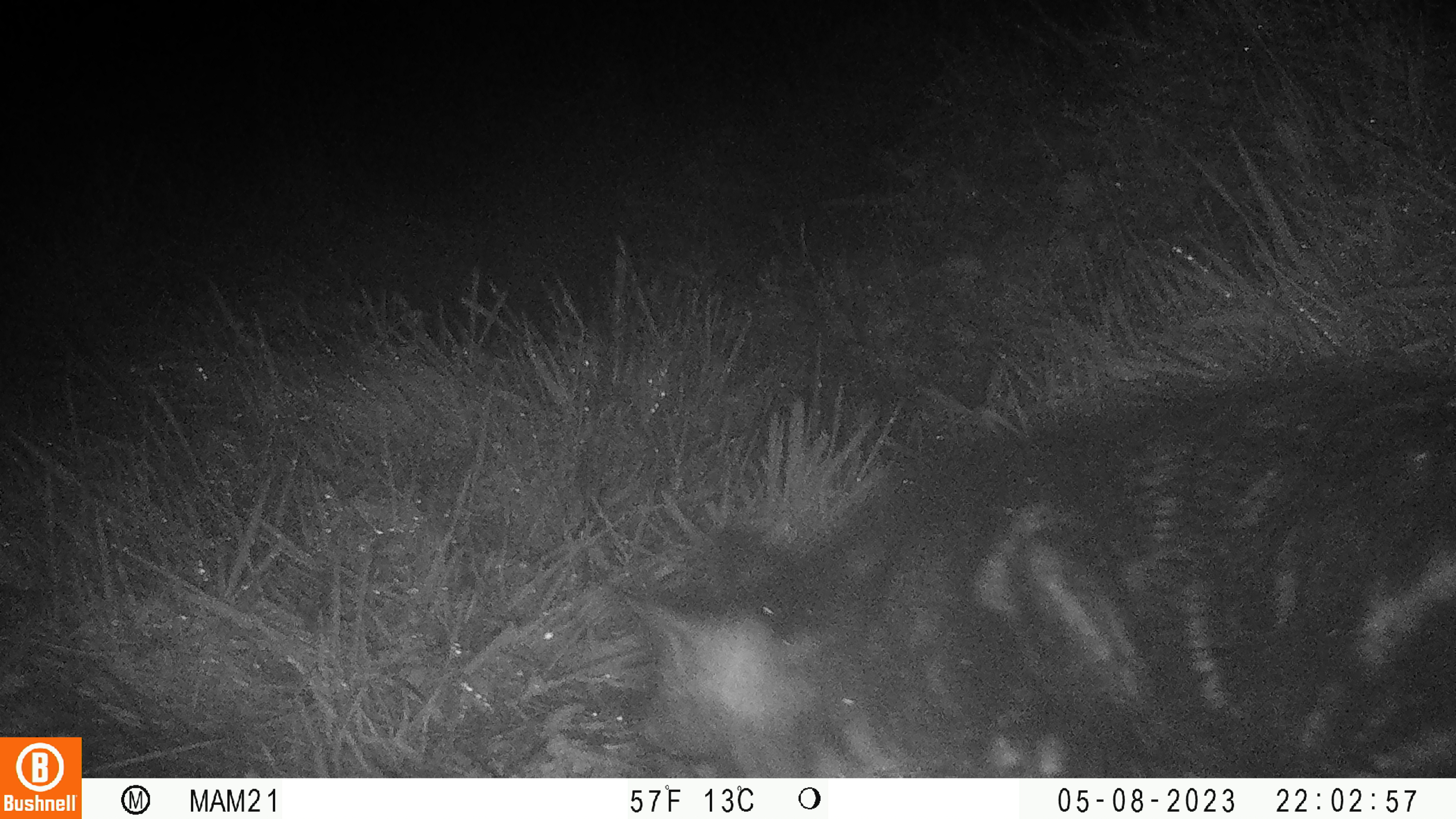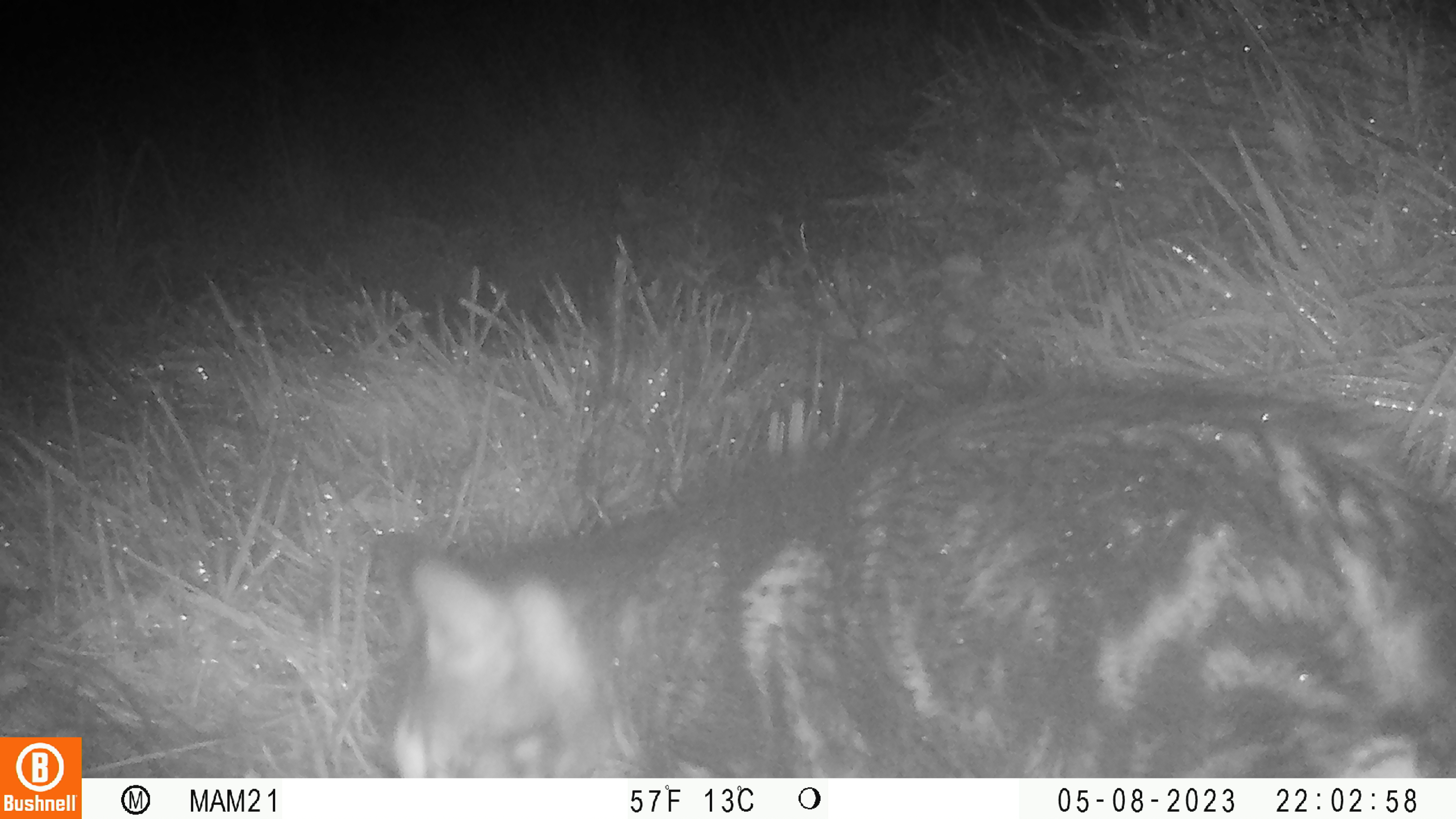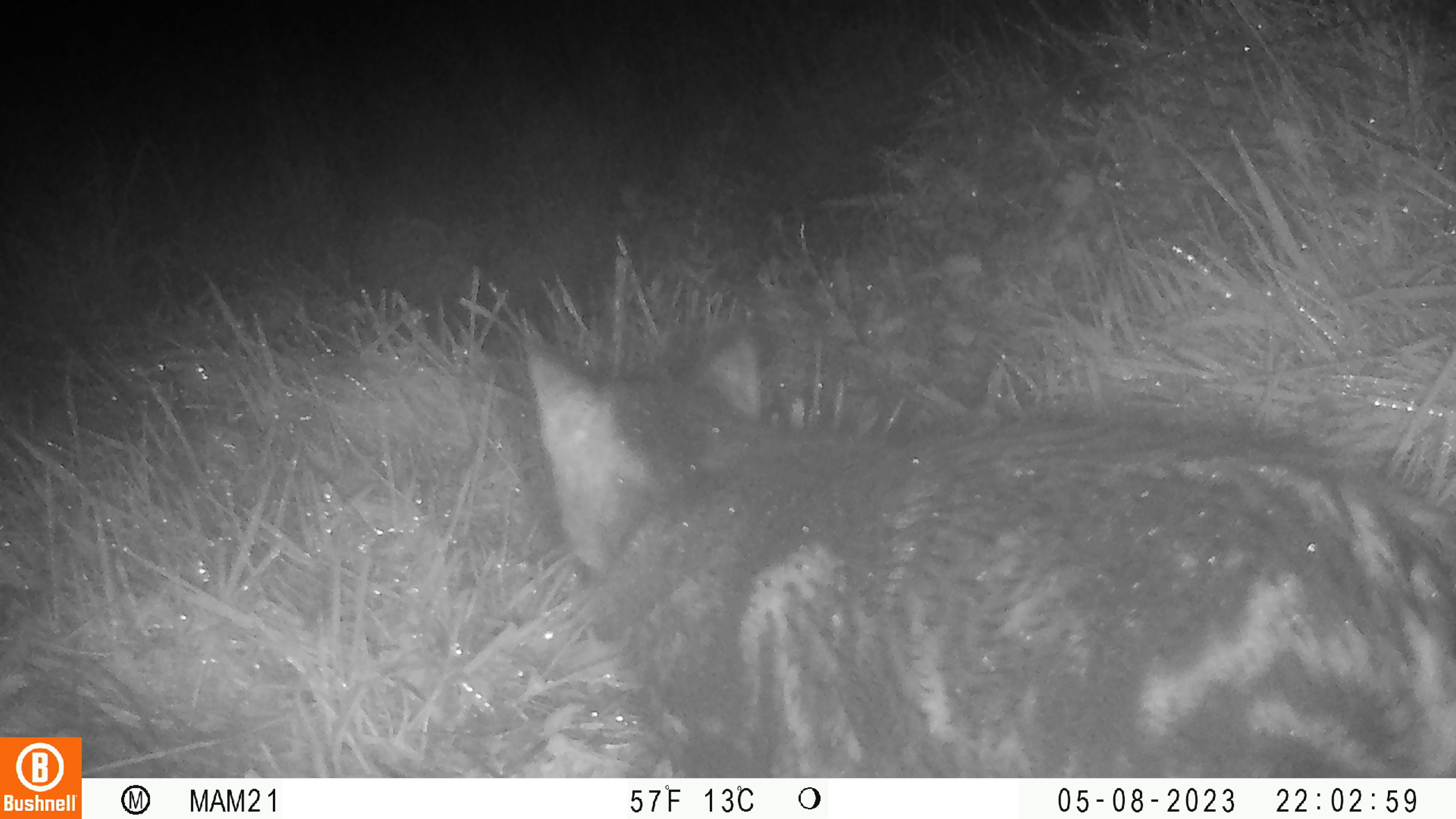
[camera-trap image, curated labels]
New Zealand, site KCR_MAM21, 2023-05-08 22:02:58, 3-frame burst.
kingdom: Animalia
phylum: Chordata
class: Mammalia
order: Carnivora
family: Felidae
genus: Felis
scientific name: Felis catus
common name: domestic cat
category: cat